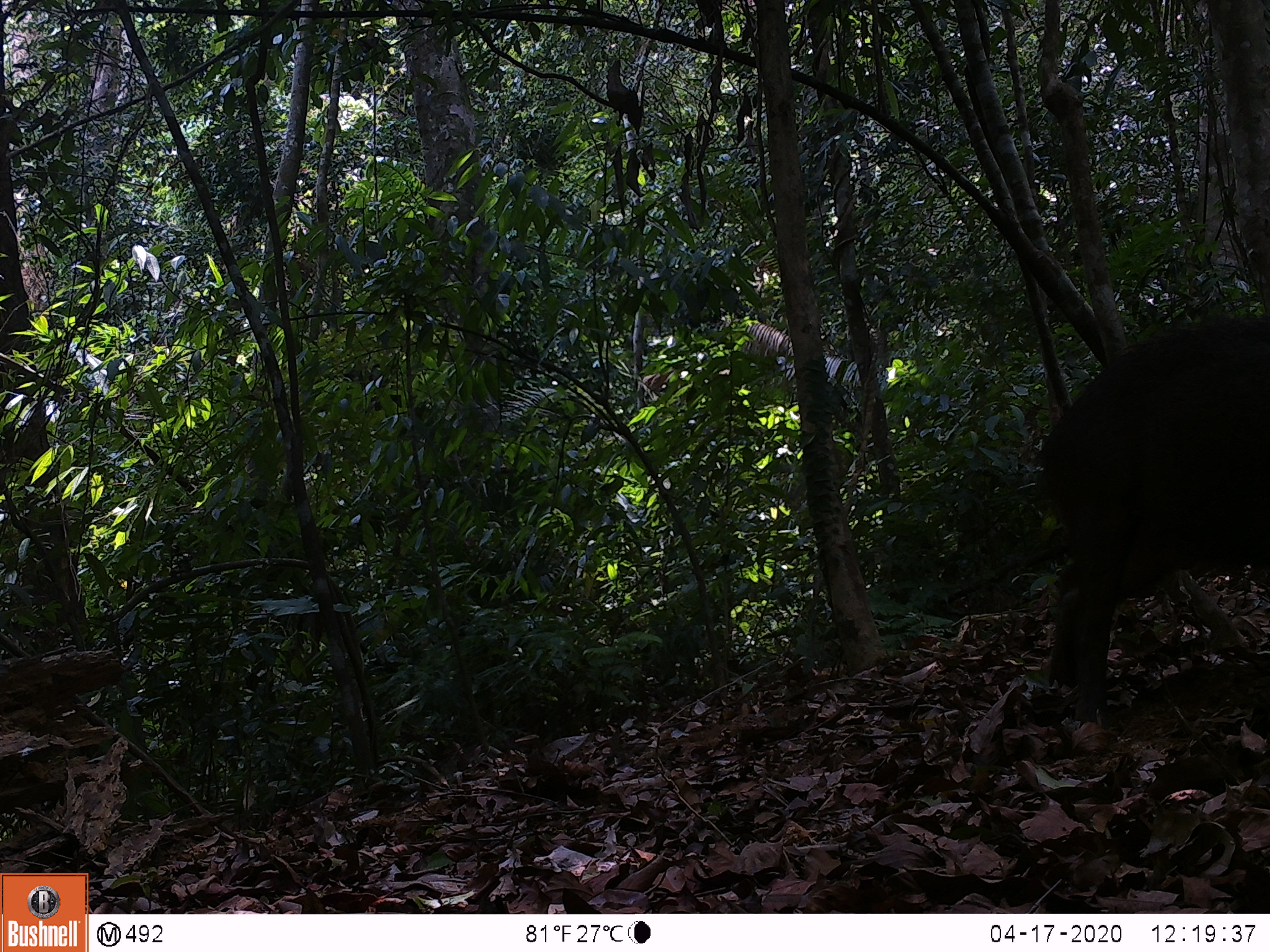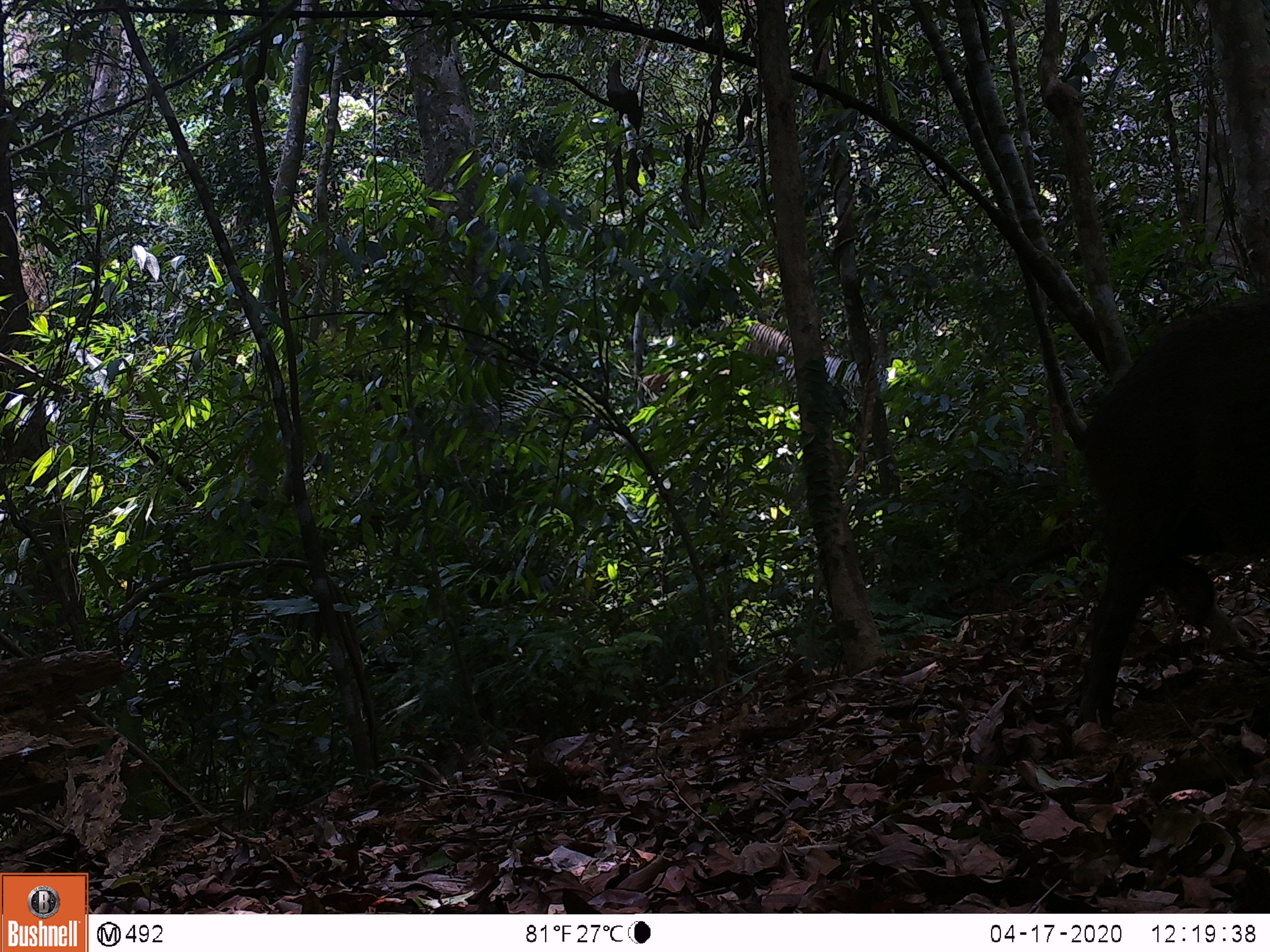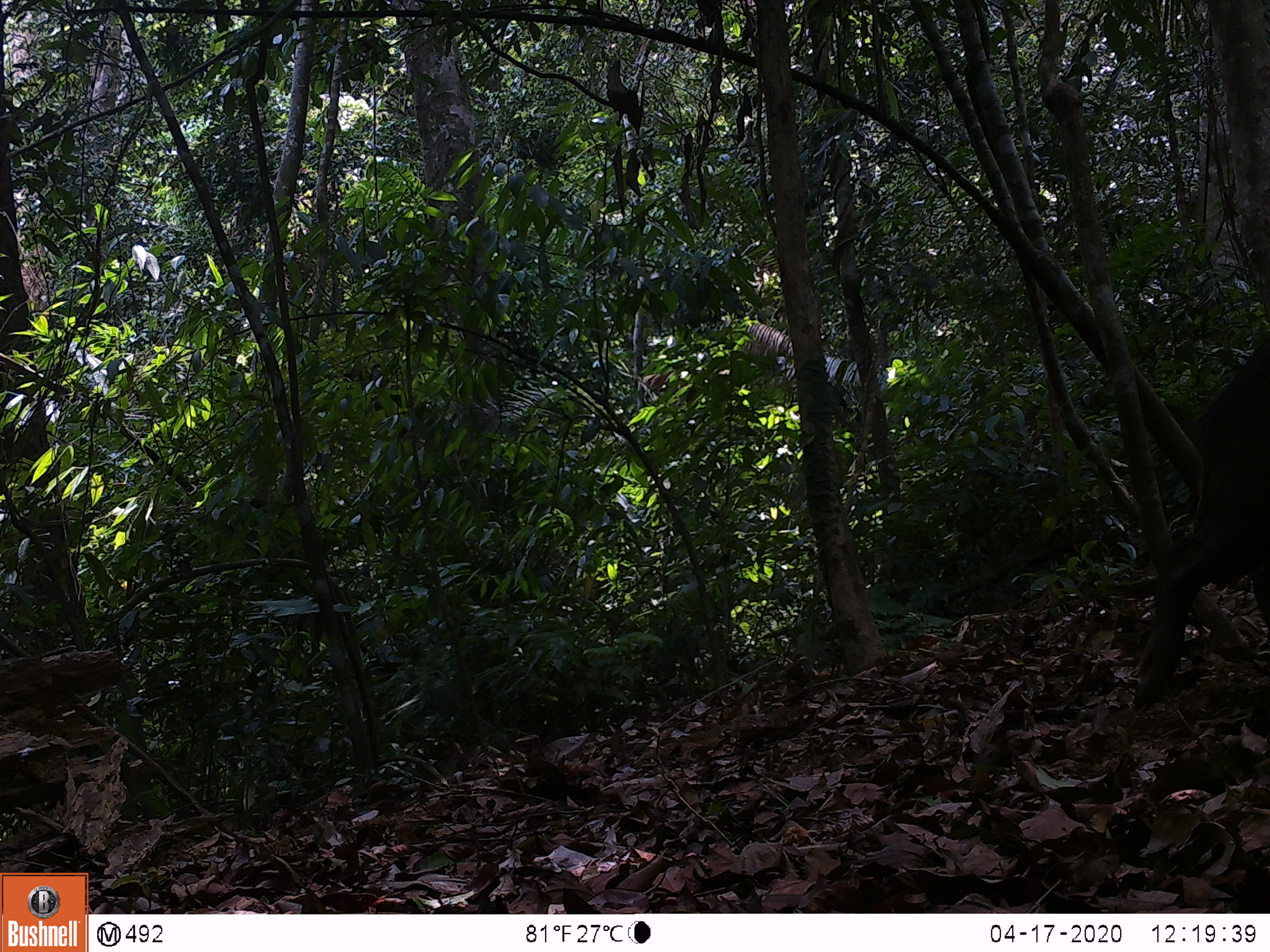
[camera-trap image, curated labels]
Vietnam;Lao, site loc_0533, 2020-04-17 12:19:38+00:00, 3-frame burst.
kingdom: Animalia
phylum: Chordata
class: Mammalia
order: Artiodactyla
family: Suidae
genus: Sus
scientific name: Sus scrofa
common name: eurasian wild pig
Eurasian wild pig (Sus scrofa). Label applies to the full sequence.